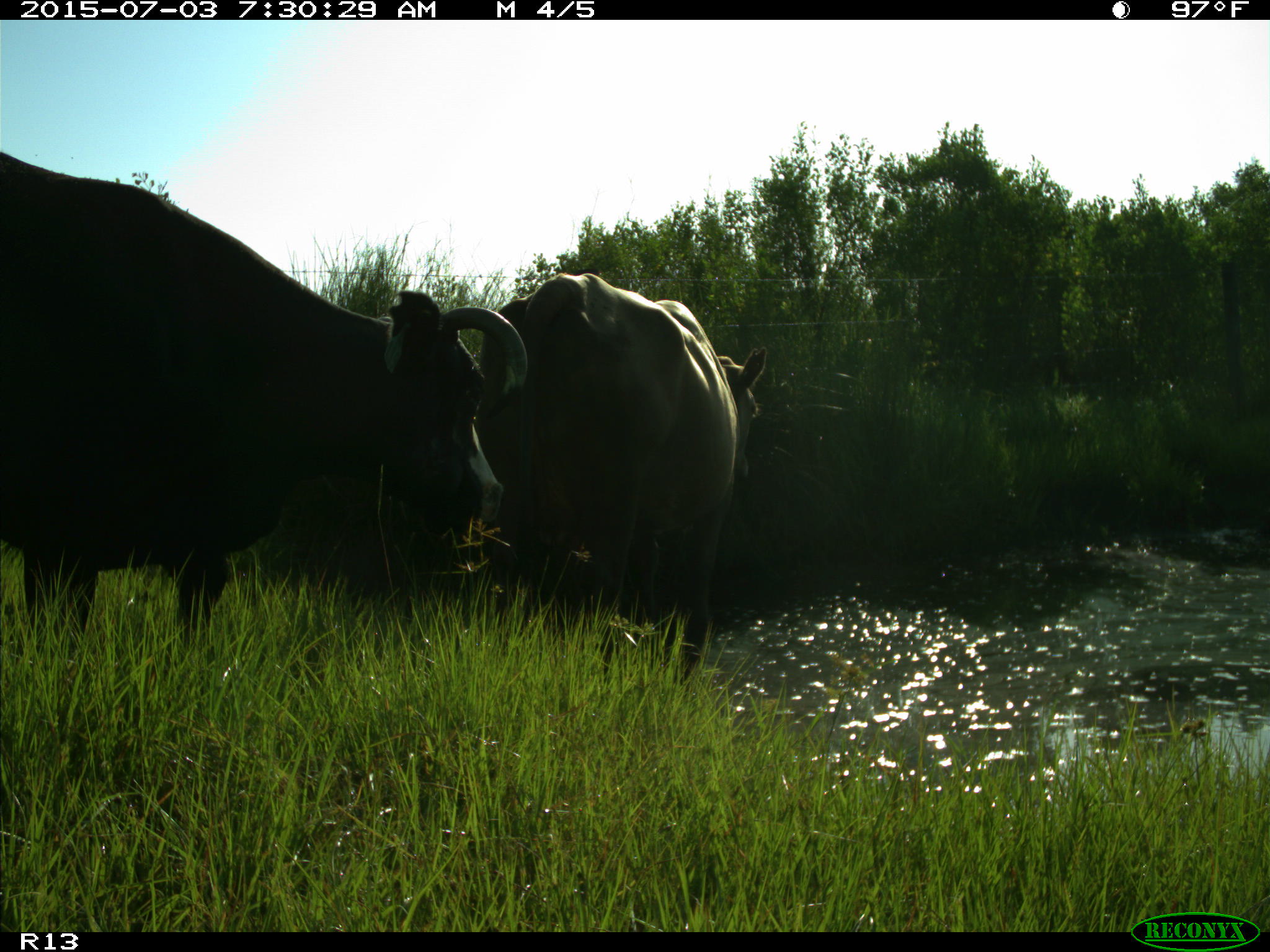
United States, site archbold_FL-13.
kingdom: Animalia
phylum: Chordata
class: Mammalia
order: Artiodactyla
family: Bovidae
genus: Bos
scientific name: Bos taurus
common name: domestic cow